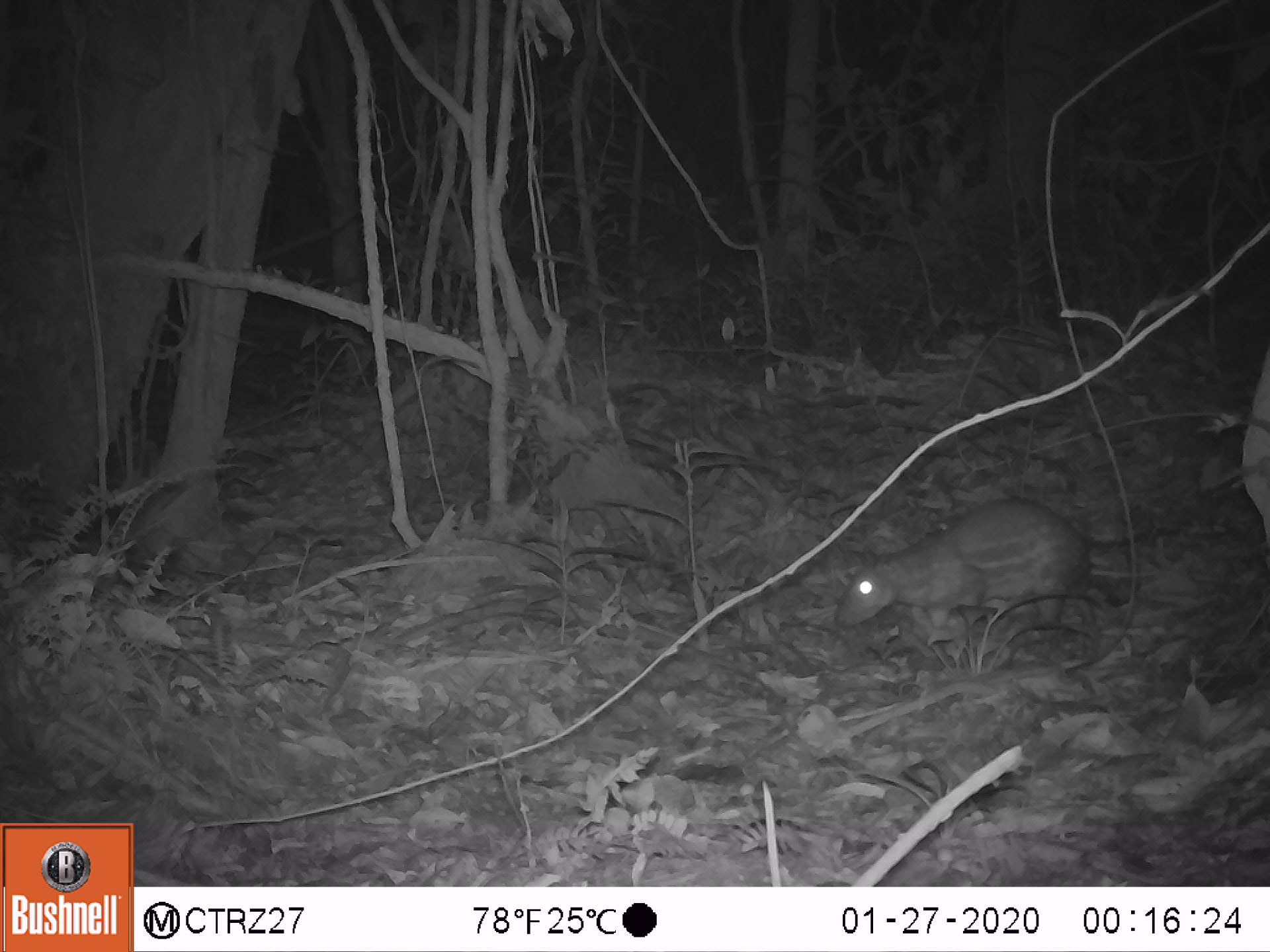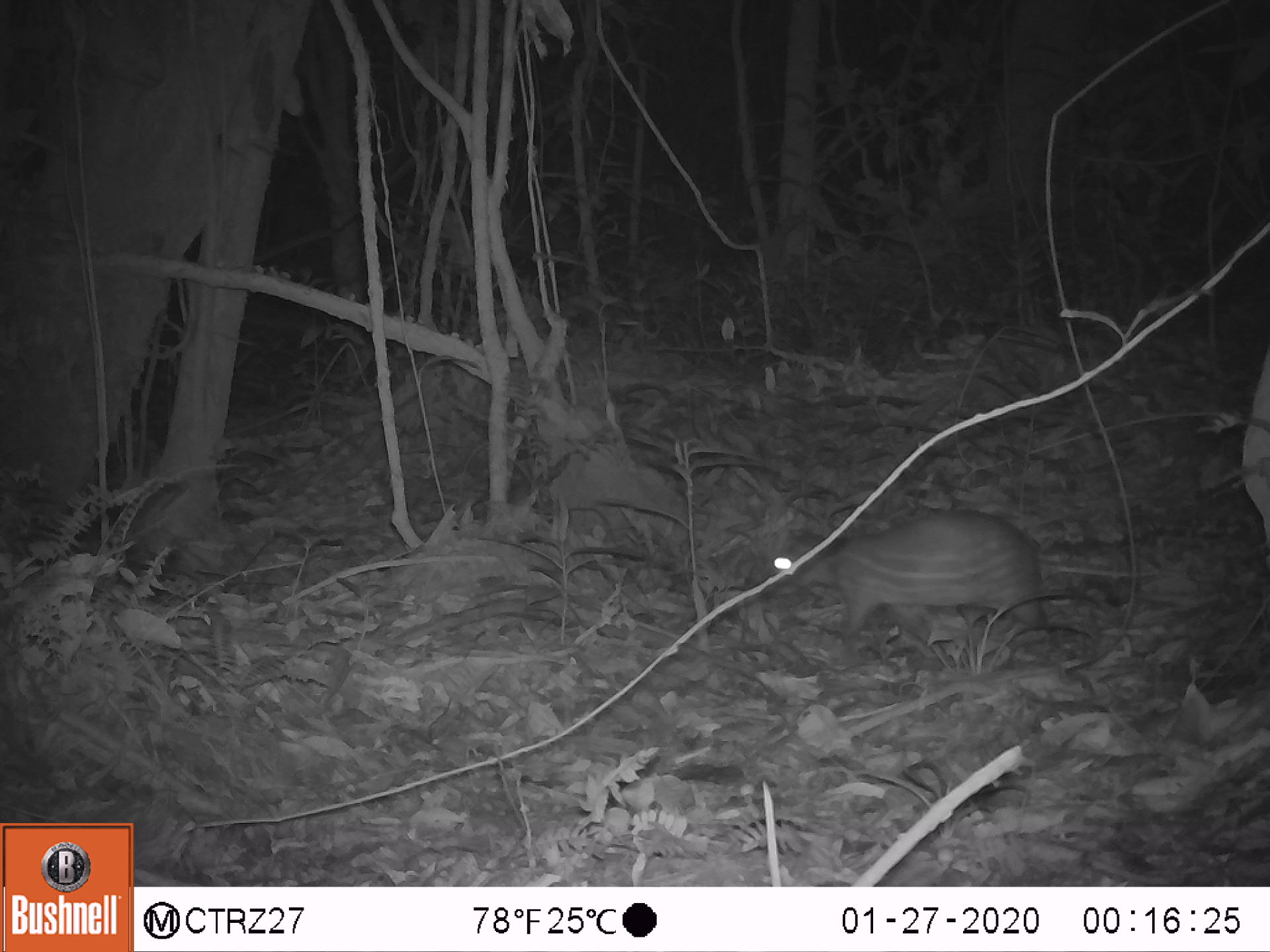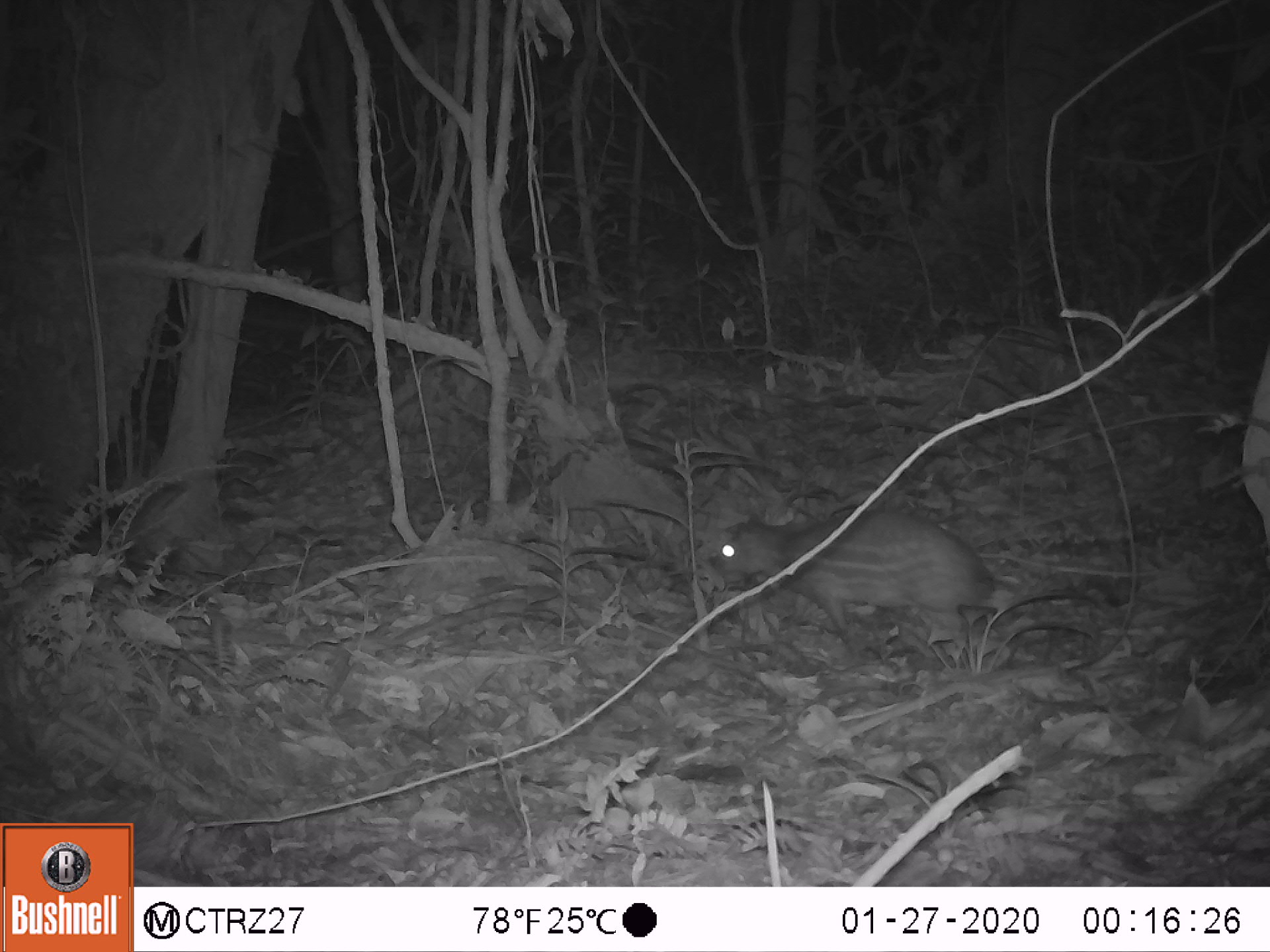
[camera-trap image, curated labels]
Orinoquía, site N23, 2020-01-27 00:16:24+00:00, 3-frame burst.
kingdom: Animalia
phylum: Chordata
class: Mammalia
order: Rodentia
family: Cuniculidae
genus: Cuniculus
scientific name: Cuniculus paca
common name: spotted paca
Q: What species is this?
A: Spotted paca (Cuniculus paca).